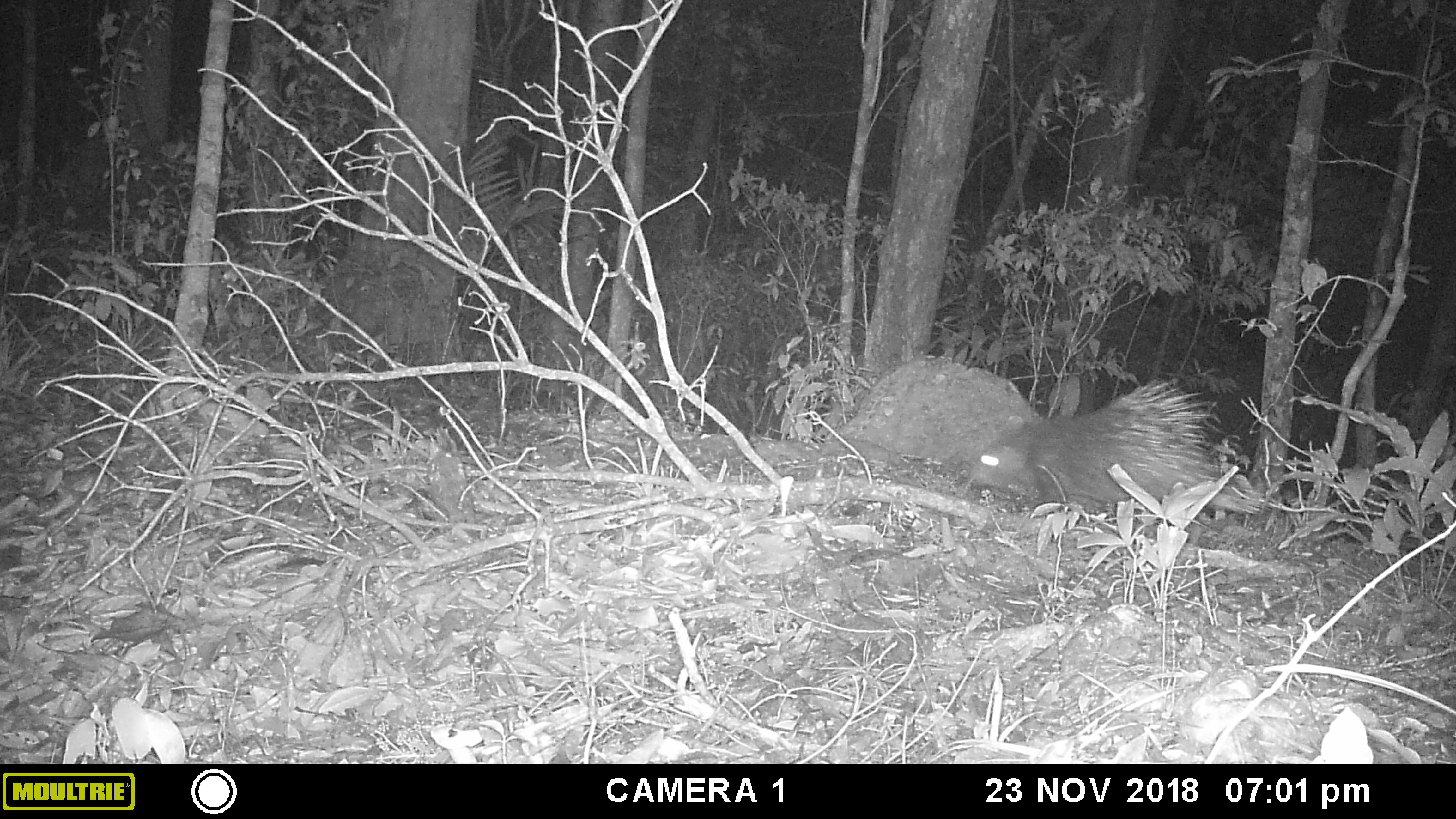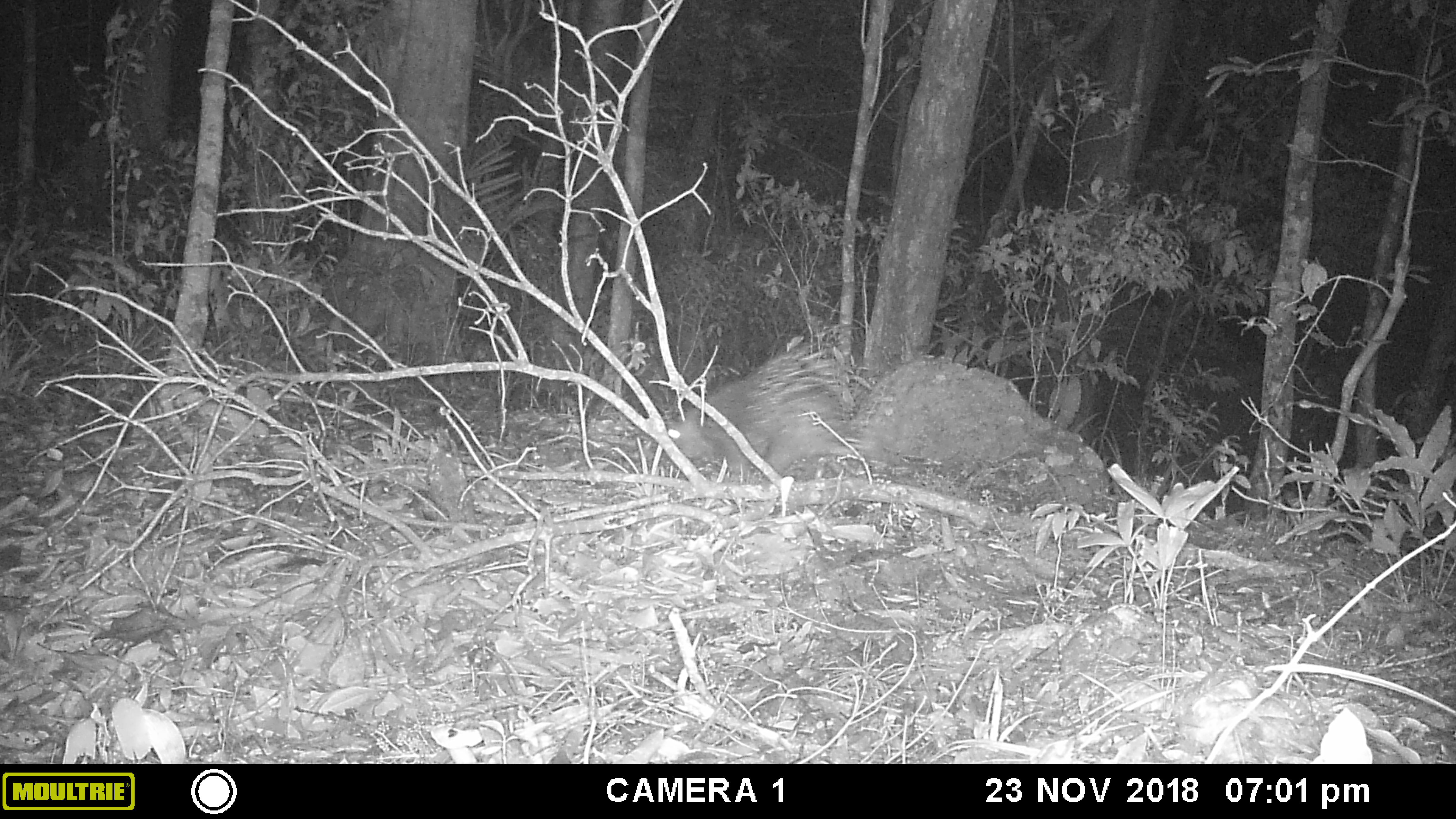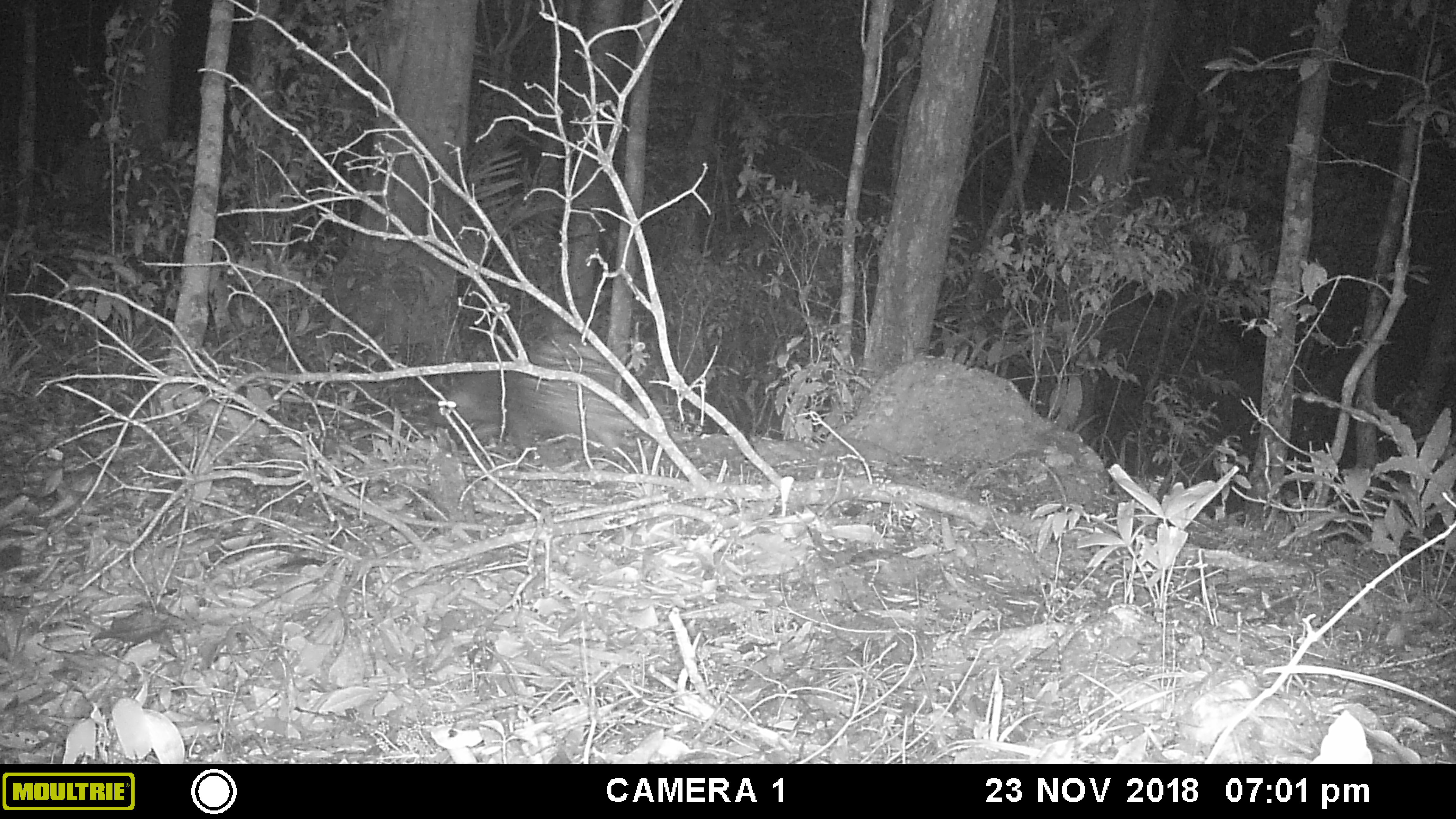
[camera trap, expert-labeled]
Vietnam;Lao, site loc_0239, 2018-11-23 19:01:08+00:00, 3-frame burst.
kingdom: Animalia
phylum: Chordata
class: Mammalia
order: Rodentia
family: Hystricidae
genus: Hystrix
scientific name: Hystrix brachyura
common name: malayan porcupine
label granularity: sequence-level